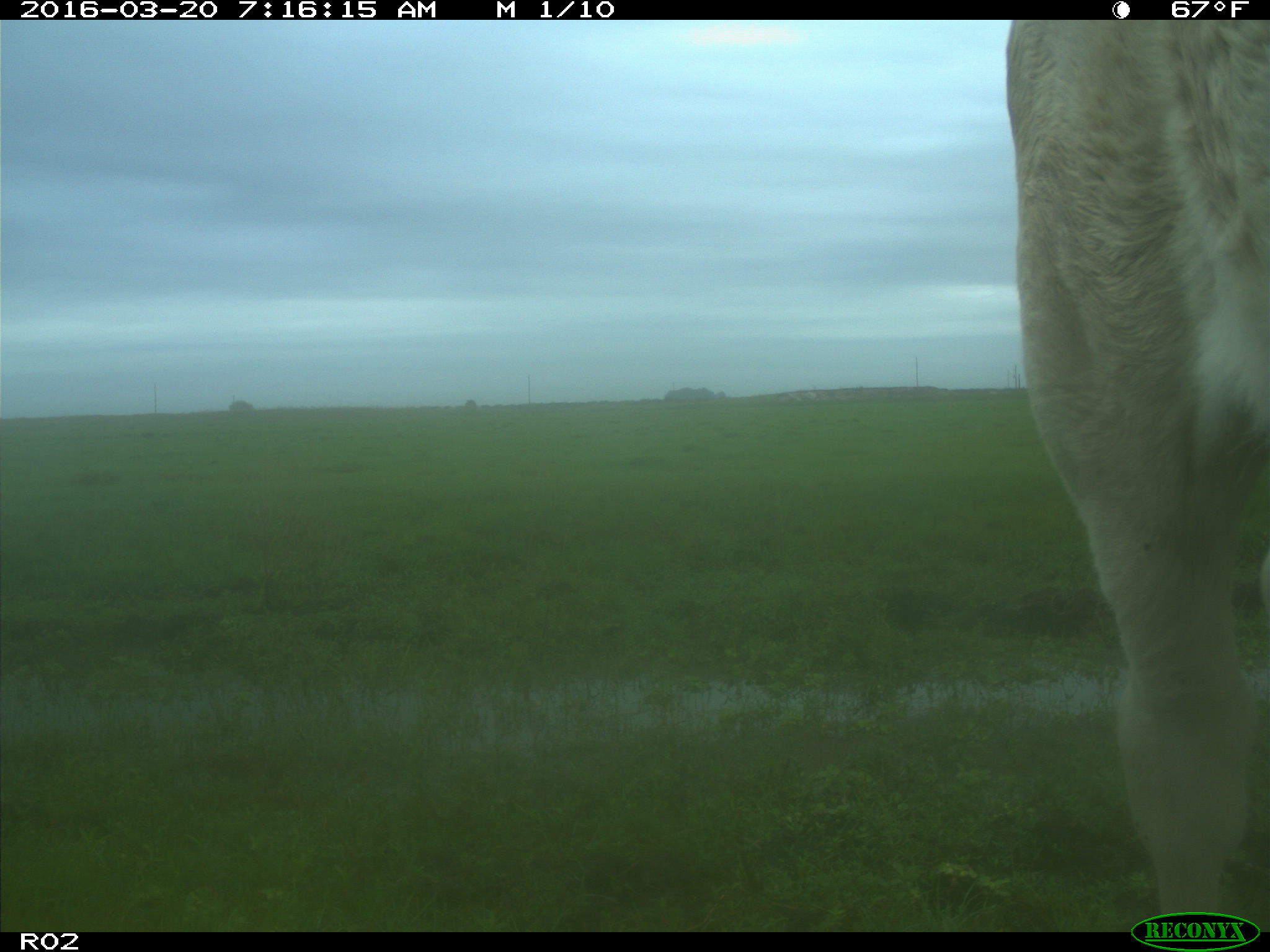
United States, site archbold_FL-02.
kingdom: Animalia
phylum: Chordata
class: Mammalia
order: Artiodactyla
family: Bovidae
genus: Bos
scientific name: Bos taurus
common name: domestic cow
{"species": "Bos taurus (domestic cow)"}